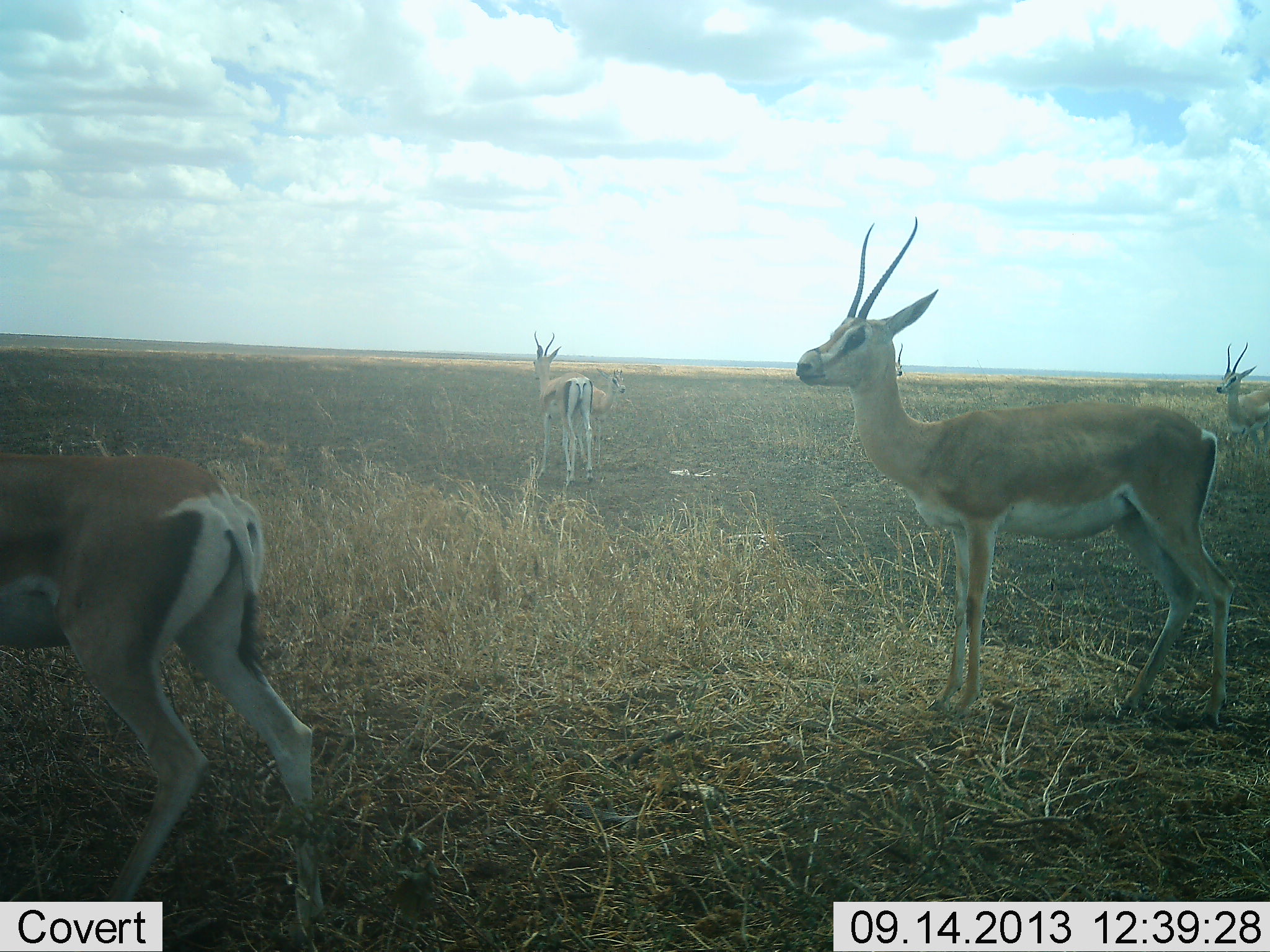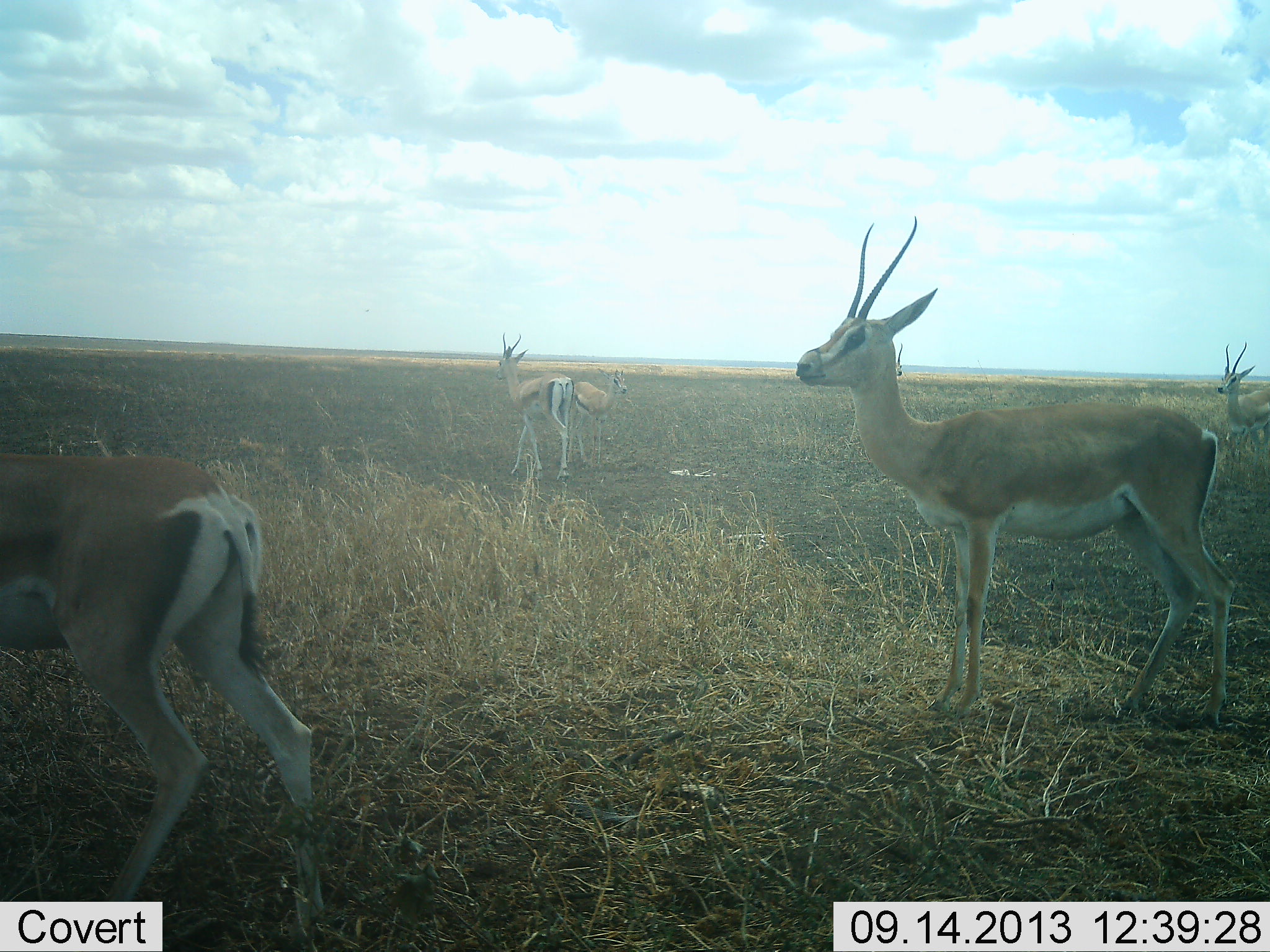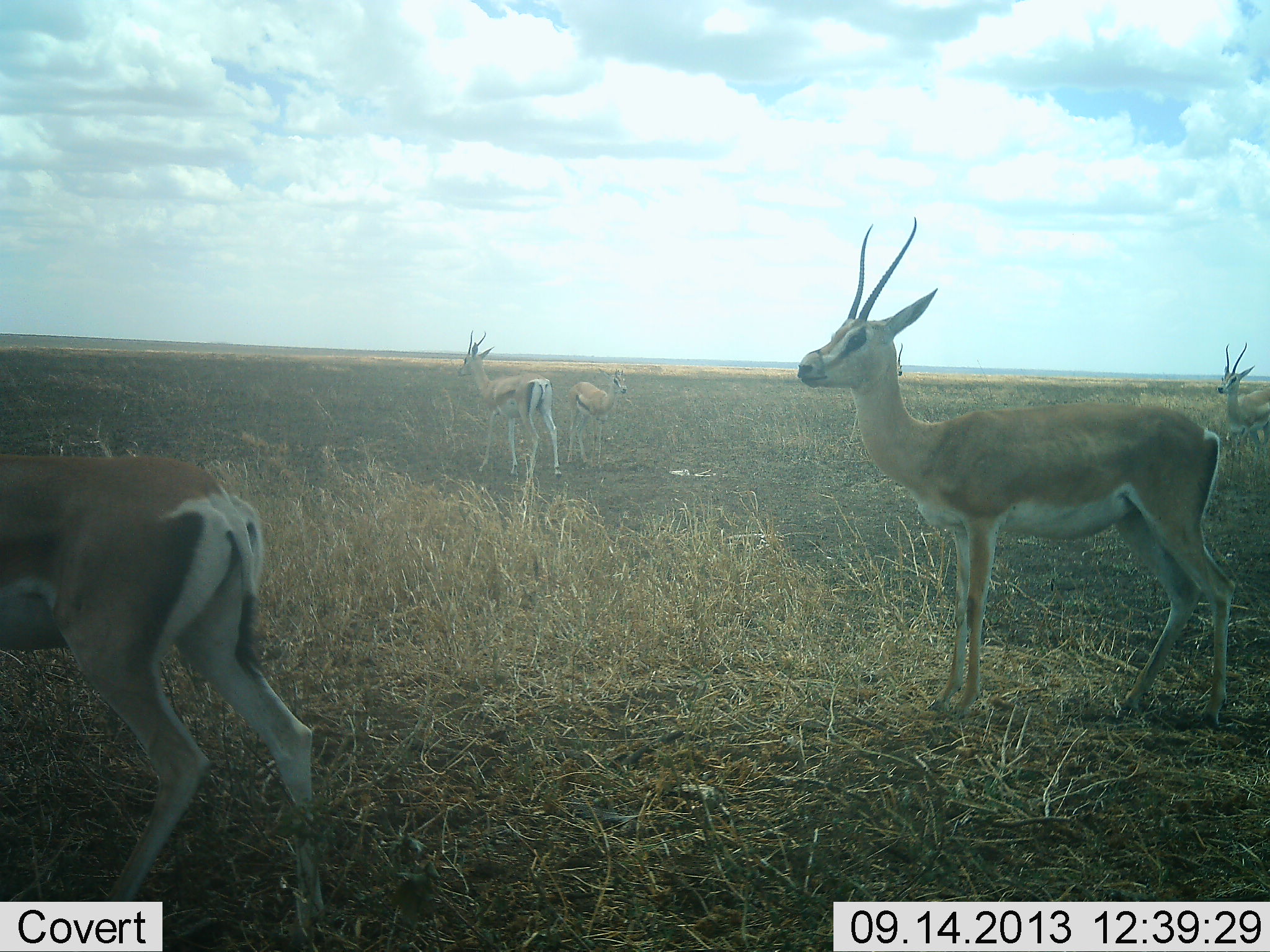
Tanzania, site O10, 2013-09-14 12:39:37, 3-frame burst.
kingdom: Animalia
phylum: Chordata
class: Mammalia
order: Artiodactyla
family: Bovidae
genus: Nanger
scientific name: Nanger granti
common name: grant's gazelle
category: gazellegrants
Gazellegrants (grant's gazelle) (Nanger granti), count 5. Behavior (volunteer vote fractions): standing 100%, resting 0%, moving 38%, interacting 0%. Young present (vote fraction): 15%. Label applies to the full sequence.